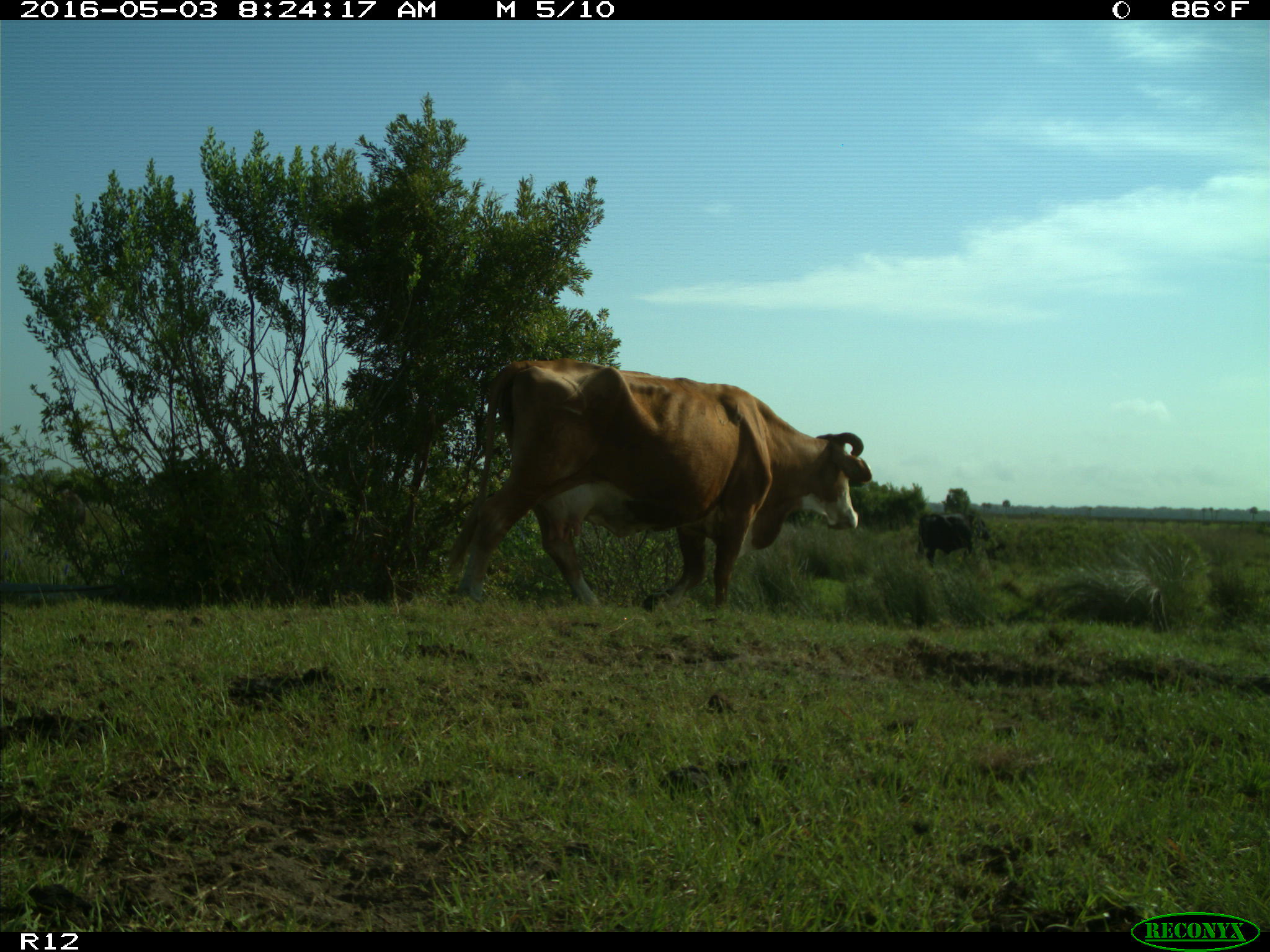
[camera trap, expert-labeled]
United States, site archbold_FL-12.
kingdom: Animalia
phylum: Chordata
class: Mammalia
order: Artiodactyla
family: Bovidae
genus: Bos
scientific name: Bos taurus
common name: domestic cow